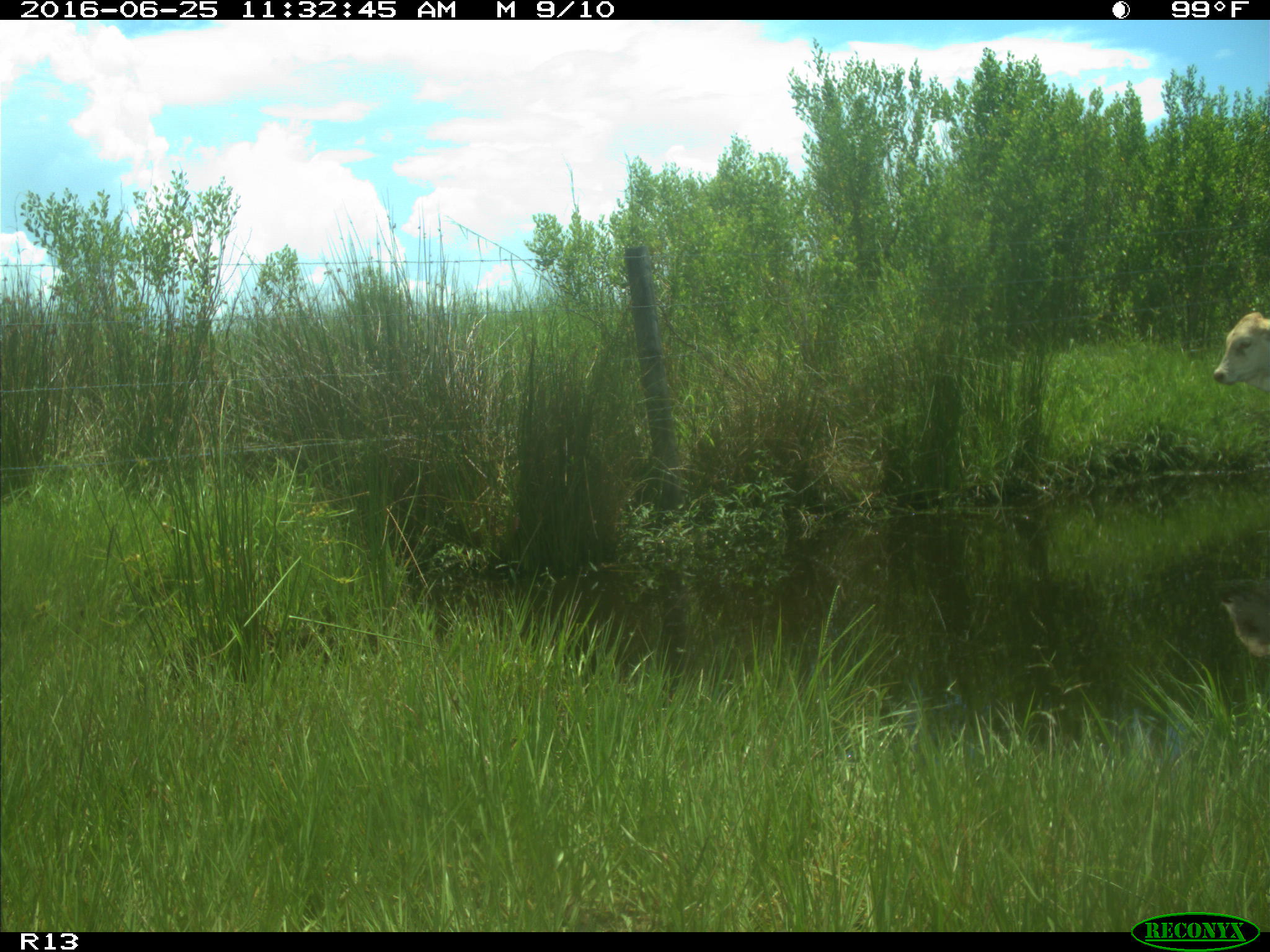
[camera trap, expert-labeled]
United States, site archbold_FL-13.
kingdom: Animalia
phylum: Chordata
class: Mammalia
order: Artiodactyla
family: Bovidae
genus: Bos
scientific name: Bos taurus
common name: domestic cow